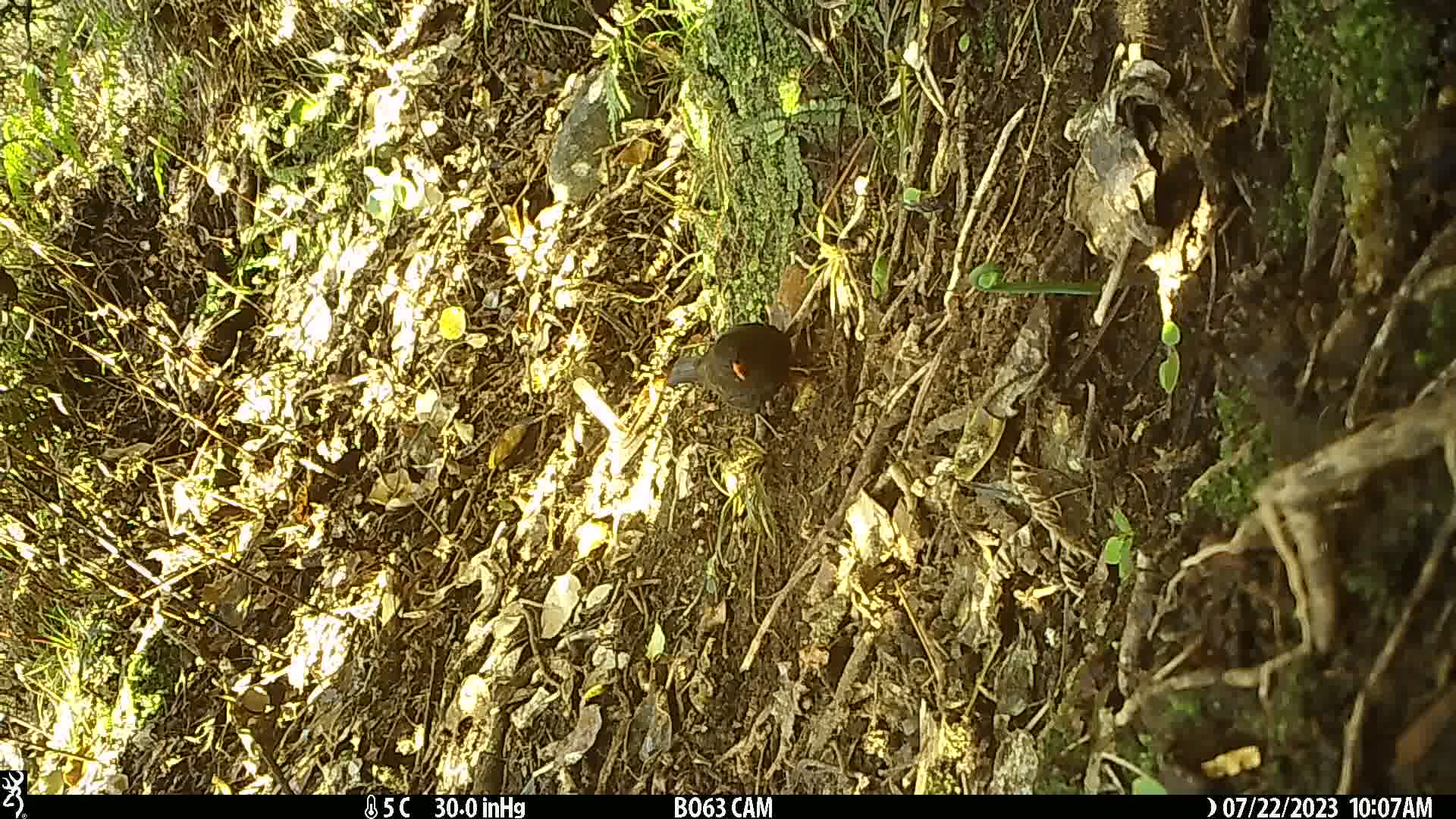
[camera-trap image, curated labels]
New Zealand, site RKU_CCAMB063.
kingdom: Animalia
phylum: Chordata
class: Aves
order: Passeriformes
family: Turdidae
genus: Turdus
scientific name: Turdus merula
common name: eurasian blackbird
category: blackbird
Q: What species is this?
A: Blackbird (eurasian blackbird) (Turdus merula).